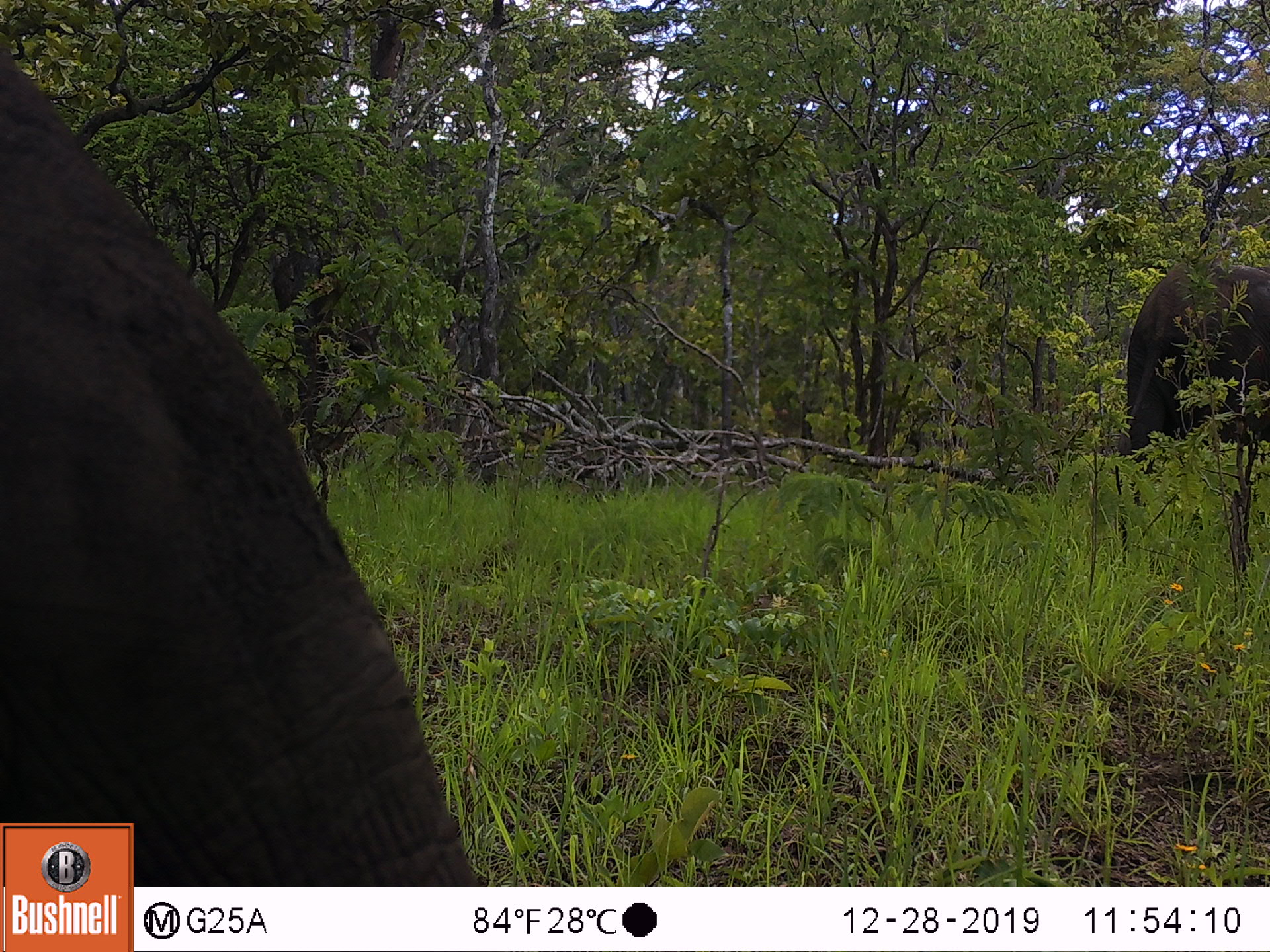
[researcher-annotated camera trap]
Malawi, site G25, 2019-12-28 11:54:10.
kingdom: Animalia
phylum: Chordata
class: Mammalia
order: Proboscidea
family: Elephantidae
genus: Loxodonta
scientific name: Loxodonta africana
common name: african savanna elephant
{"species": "african savanna elephant (Loxodonta africana)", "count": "2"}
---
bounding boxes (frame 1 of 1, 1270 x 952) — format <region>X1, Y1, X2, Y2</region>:
african savanna elephant: <region>134, 207, 481, 884</region>; <region>1123, 258, 1268, 444</region>